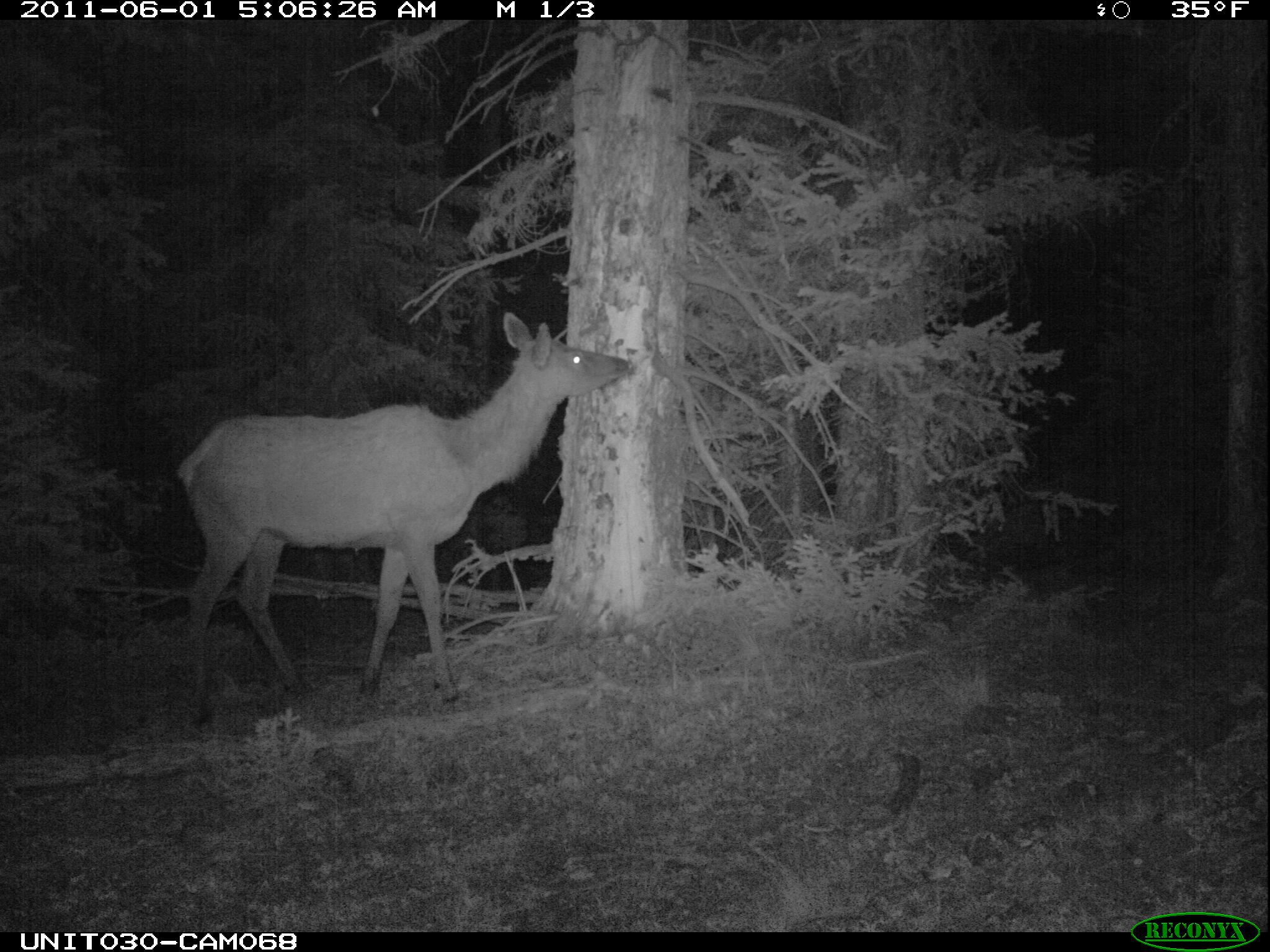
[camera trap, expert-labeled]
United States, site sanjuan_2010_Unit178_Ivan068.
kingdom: Animalia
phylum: Chordata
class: Mammalia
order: Artiodactyla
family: Cervidae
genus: Cervus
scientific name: Cervus elaphus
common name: red deer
Cervus elaphus (red deer).